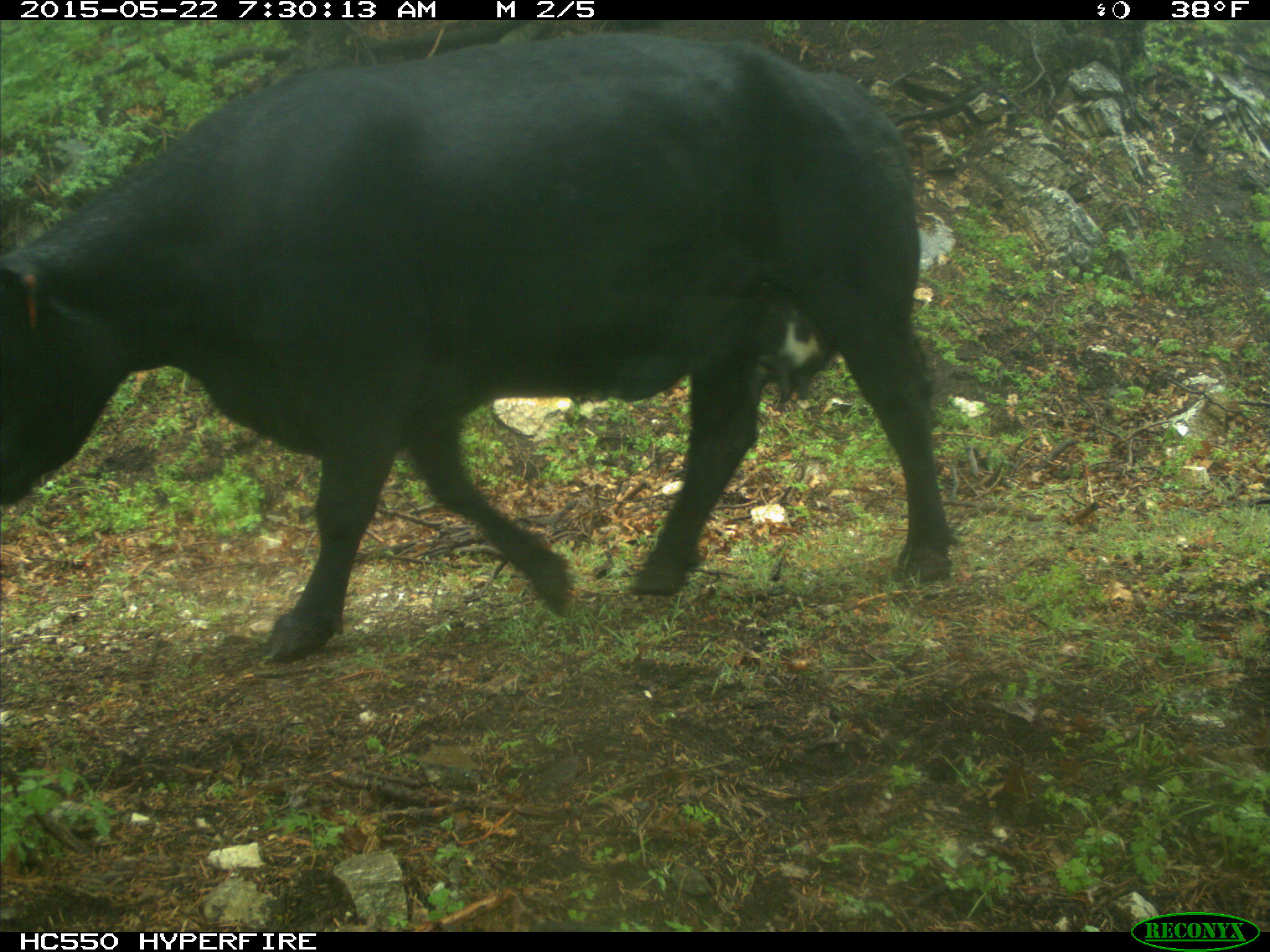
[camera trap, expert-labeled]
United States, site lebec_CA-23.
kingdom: Animalia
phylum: Chordata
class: Mammalia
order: Artiodactyla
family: Bovidae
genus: Bos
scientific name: Bos taurus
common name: domestic cow